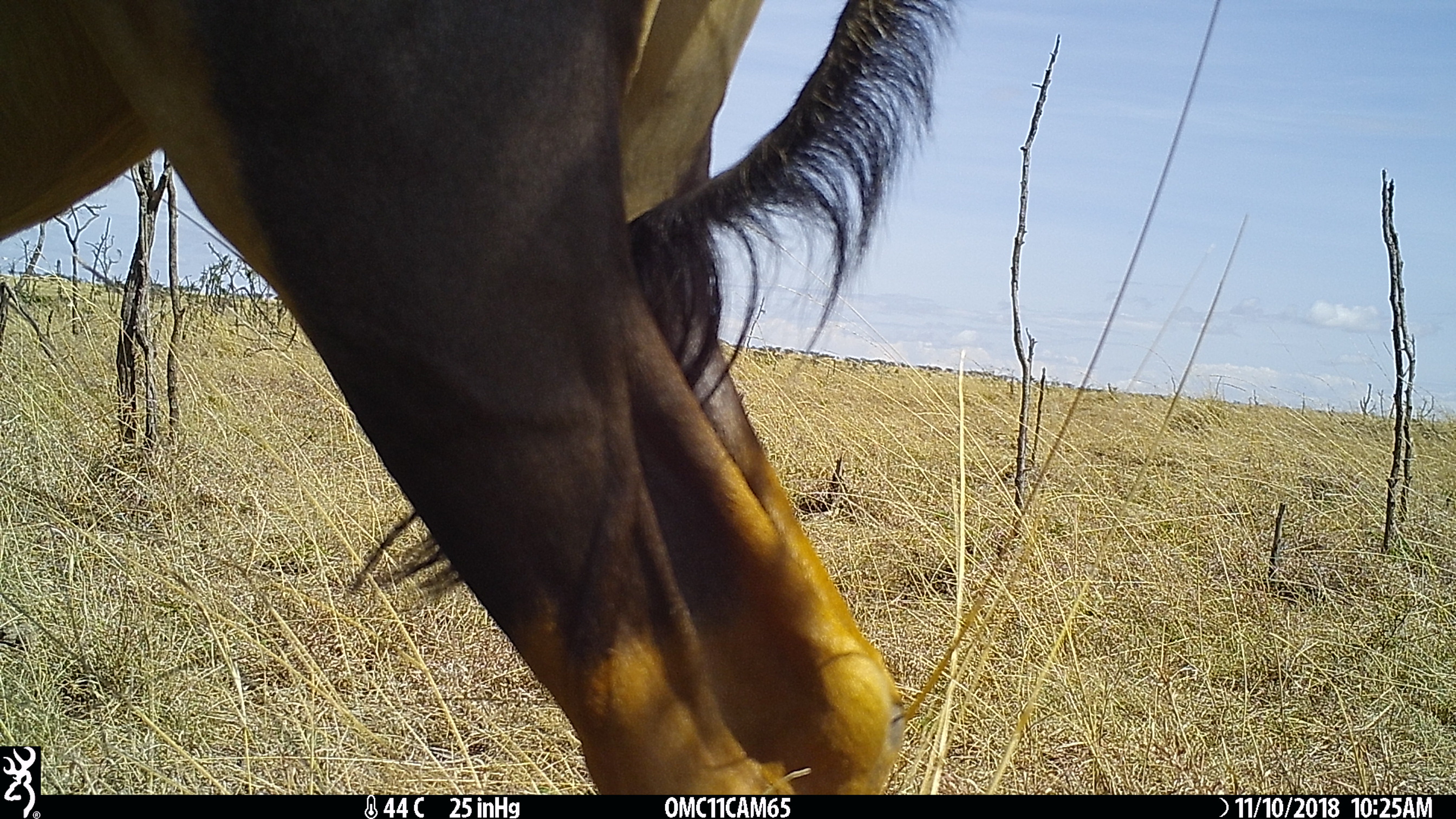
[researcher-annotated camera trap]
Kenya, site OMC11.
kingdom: Animalia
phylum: Chordata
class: Mammalia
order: Artiodactyla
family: Bovidae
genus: Damaliscus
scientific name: Damaliscus lunatus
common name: topi